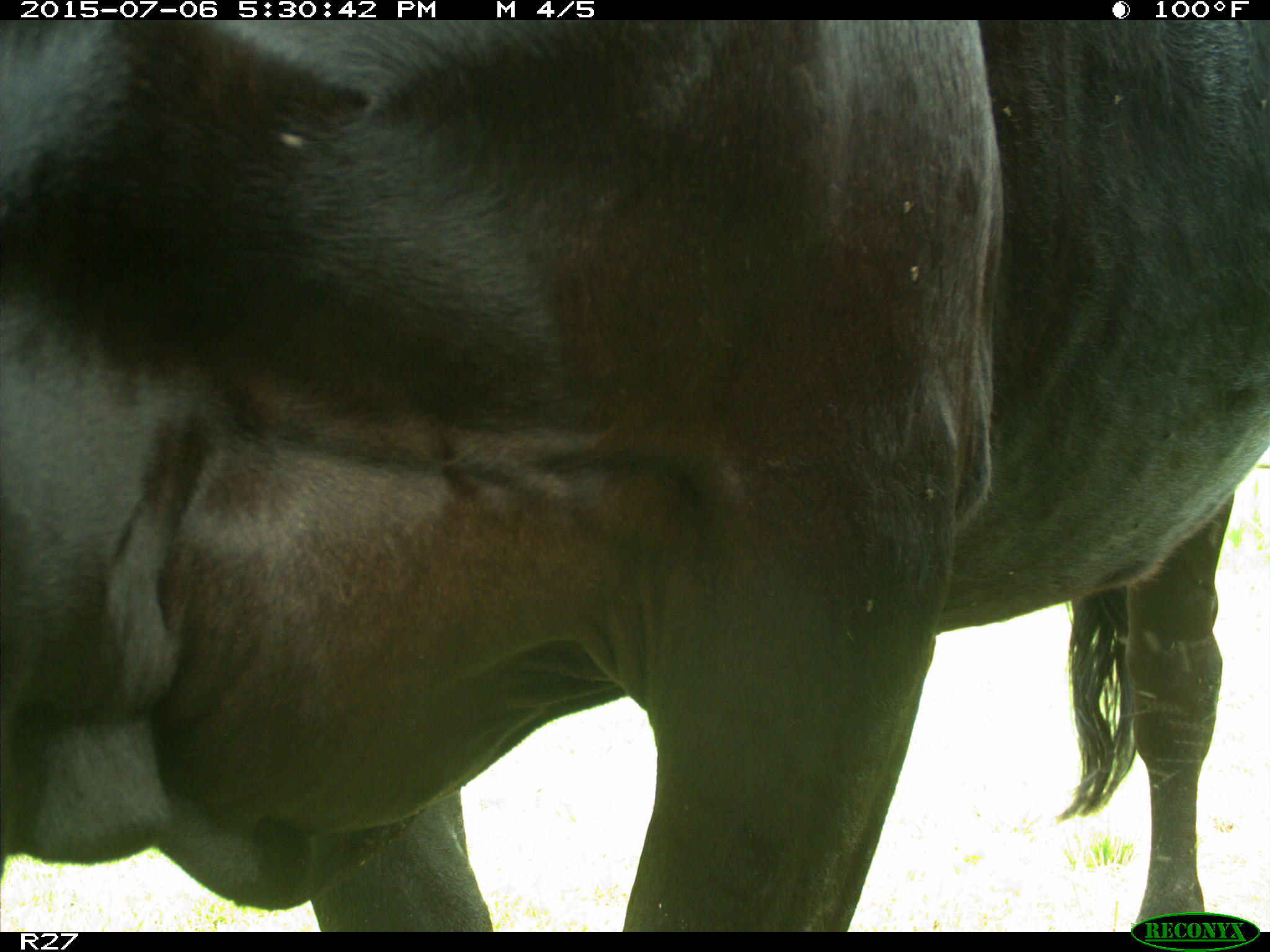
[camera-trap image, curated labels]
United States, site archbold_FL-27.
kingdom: Animalia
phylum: Chordata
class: Mammalia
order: Artiodactyla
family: Bovidae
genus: Bos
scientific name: Bos taurus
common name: domestic cow